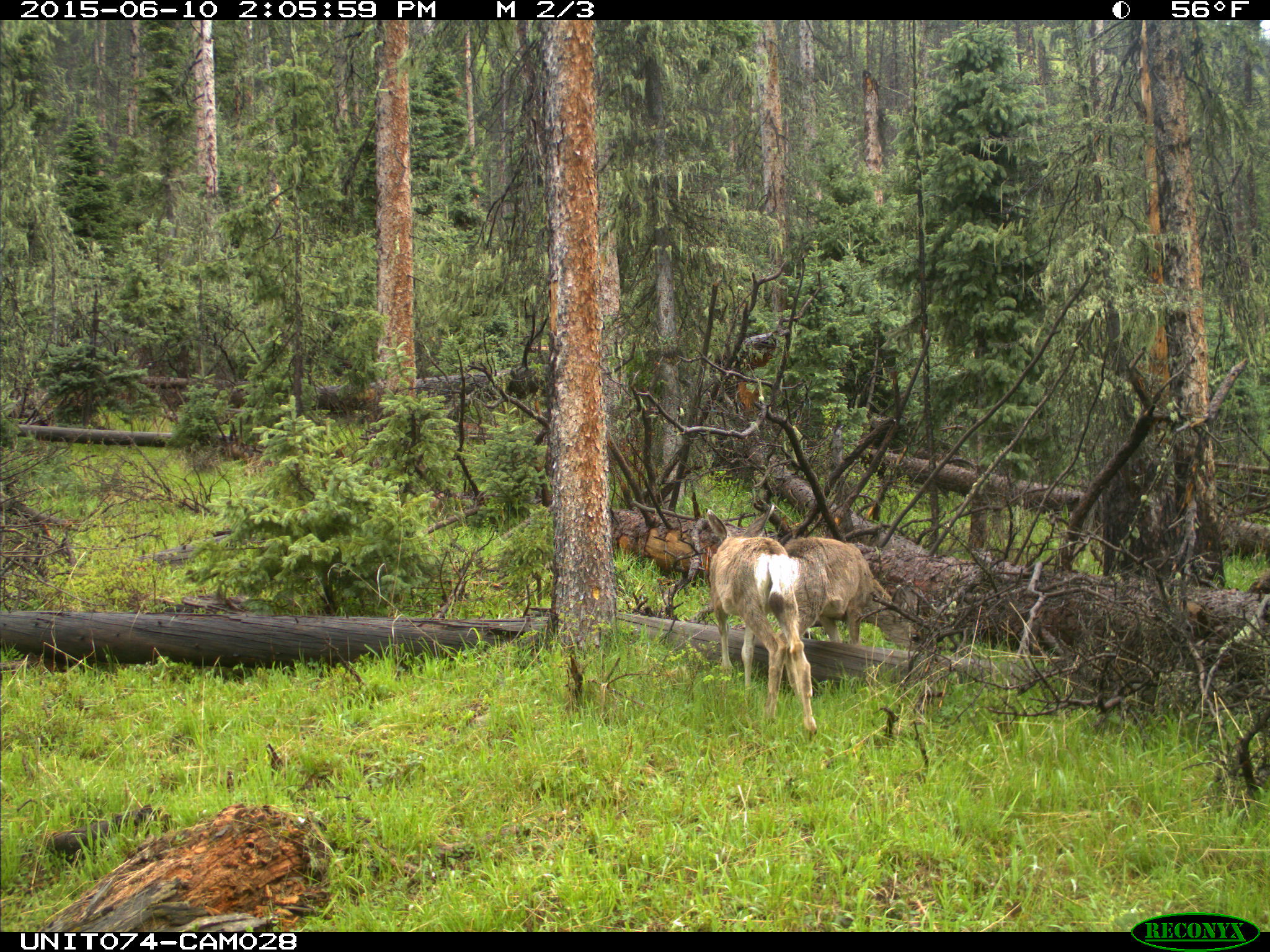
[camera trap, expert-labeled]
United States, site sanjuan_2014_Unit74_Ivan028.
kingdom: Animalia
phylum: Chordata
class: Mammalia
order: Artiodactyla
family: Cervidae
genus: Odocoileus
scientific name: Odocoileus hemionus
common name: mule deer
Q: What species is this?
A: Odocoileus hemionus (mule deer).